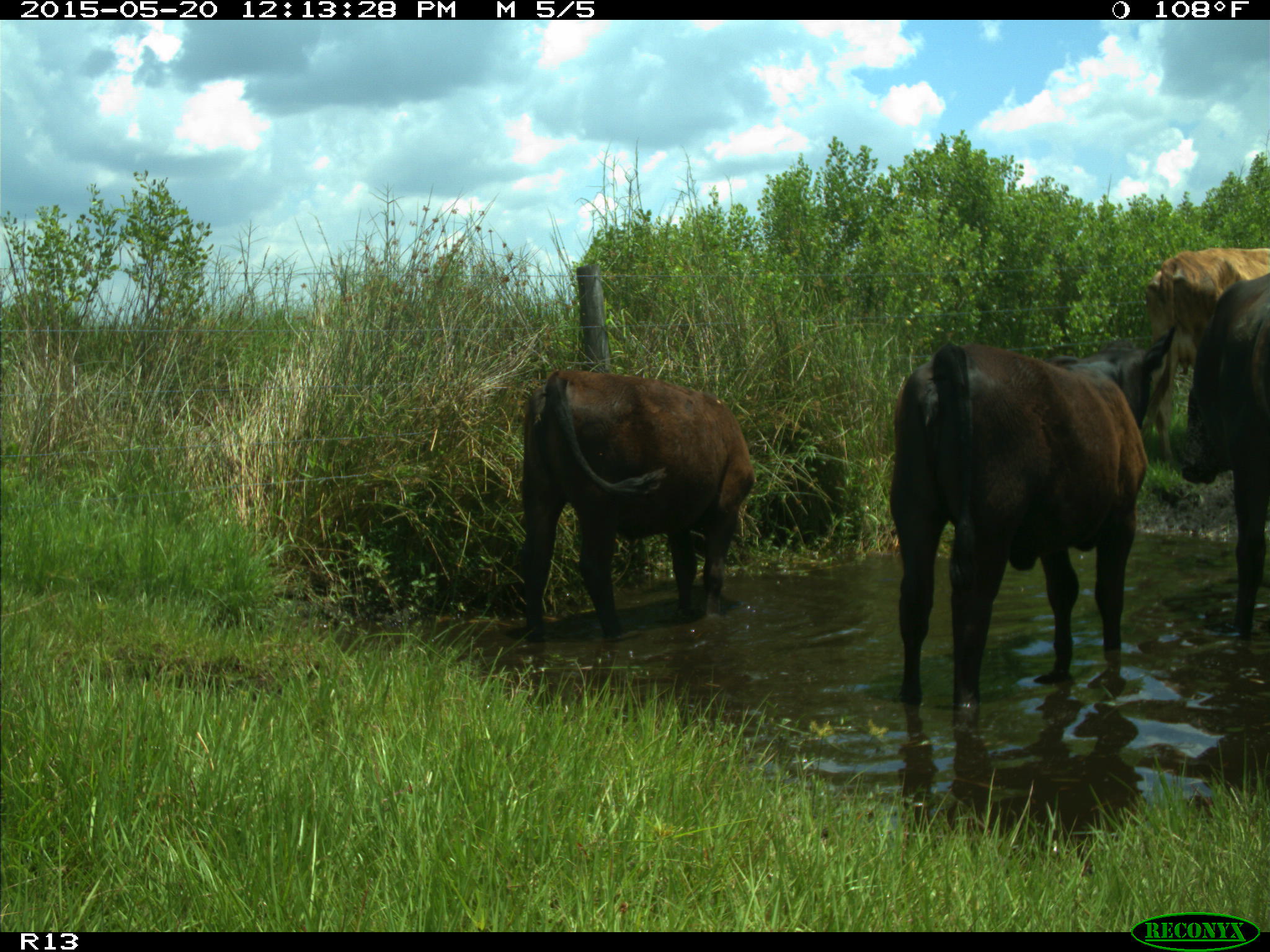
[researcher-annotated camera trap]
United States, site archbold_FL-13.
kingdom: Animalia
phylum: Chordata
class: Mammalia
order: Artiodactyla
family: Bovidae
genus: Bos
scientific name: Bos taurus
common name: domestic cow